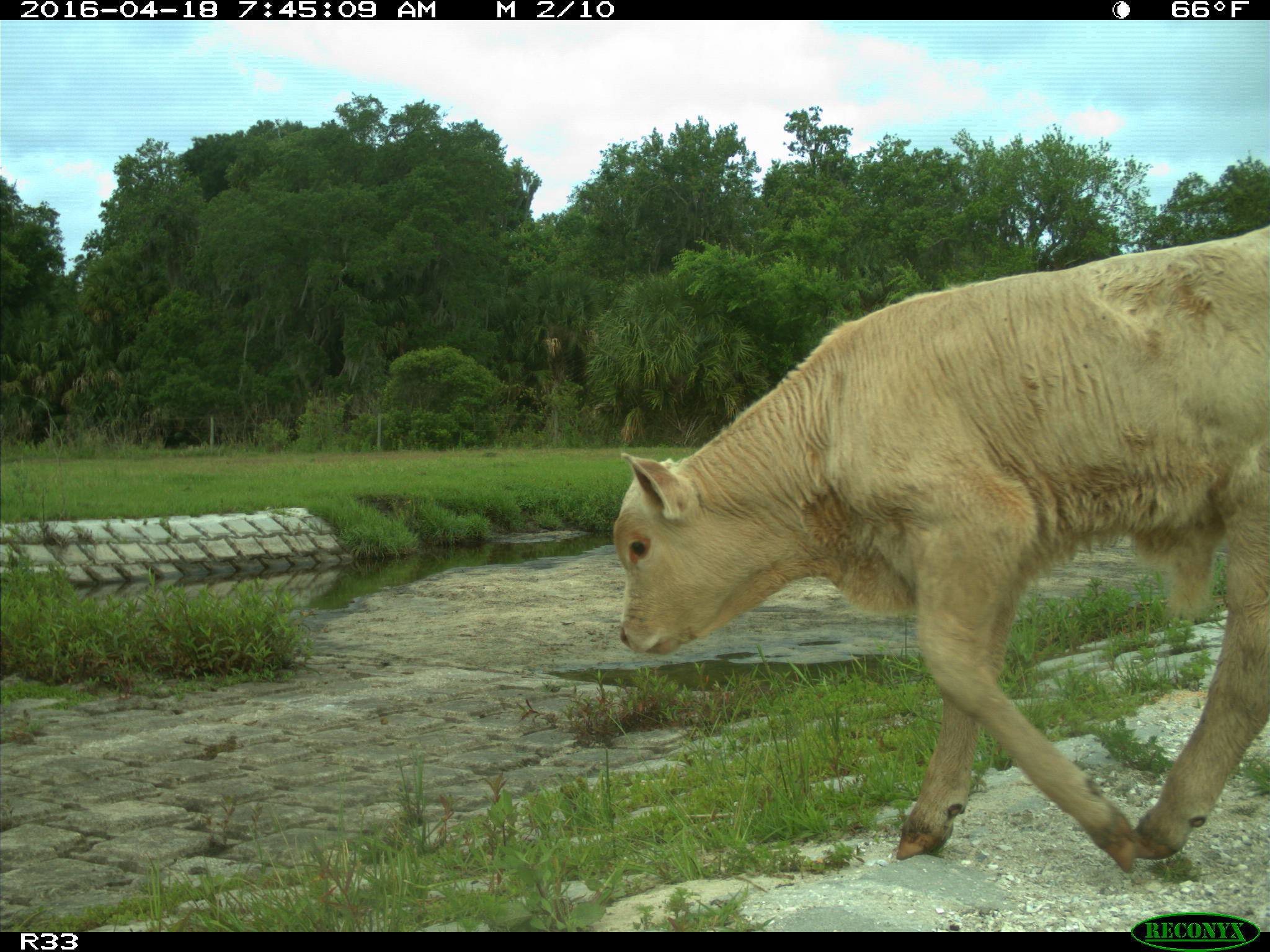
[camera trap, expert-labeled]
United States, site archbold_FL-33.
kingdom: Animalia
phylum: Chordata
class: Mammalia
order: Artiodactyla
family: Bovidae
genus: Bos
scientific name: Bos taurus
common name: domestic cow